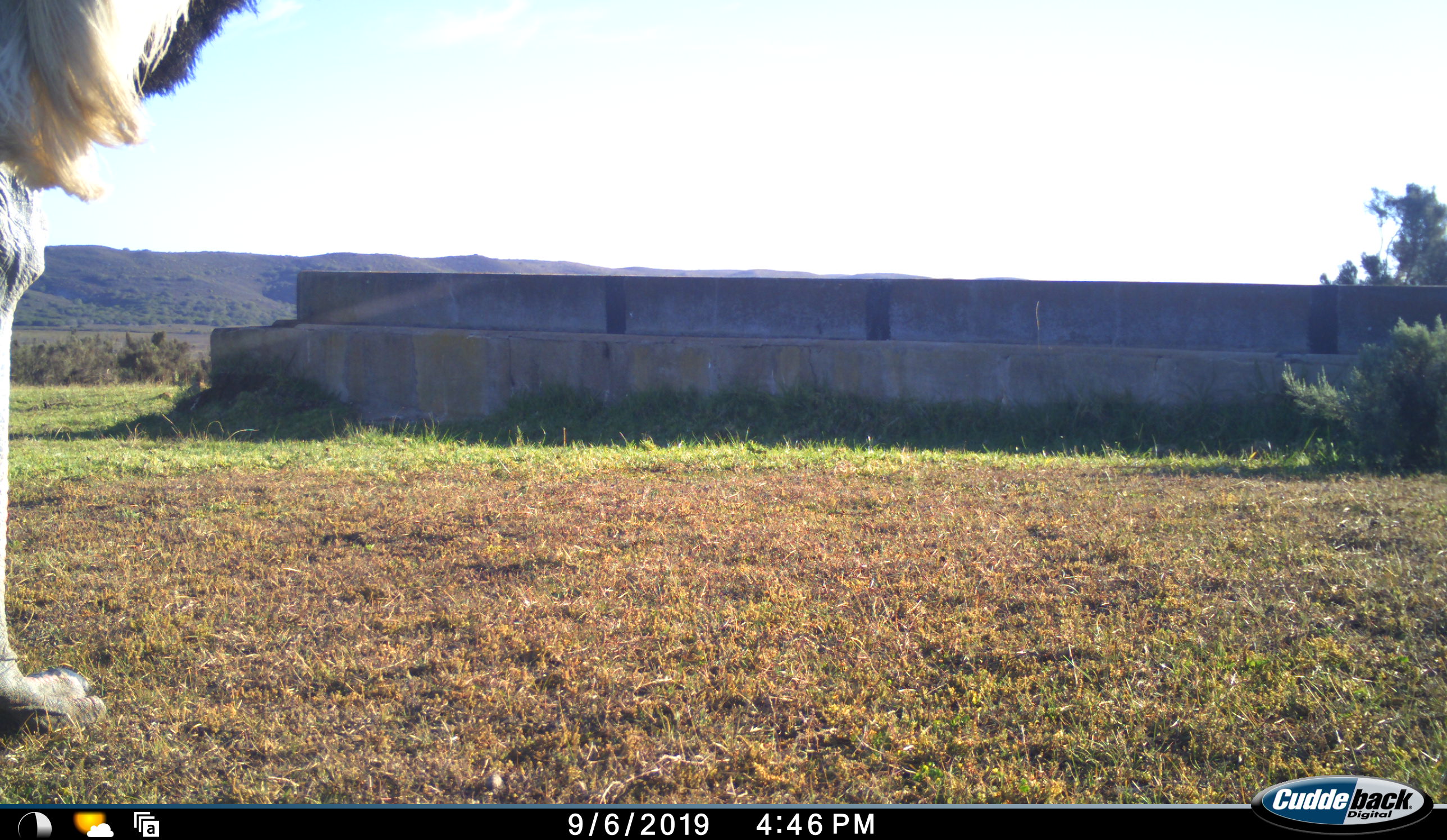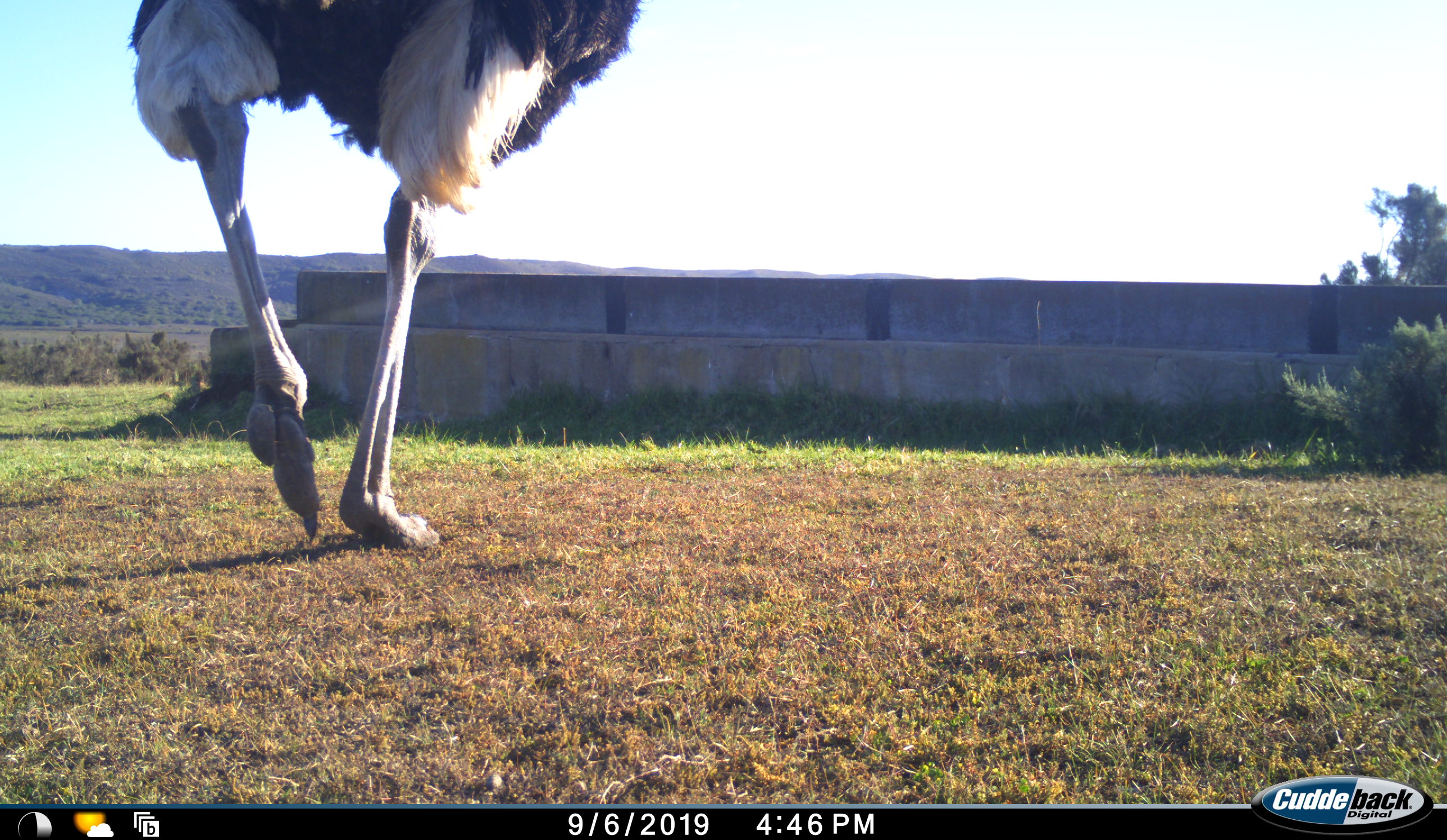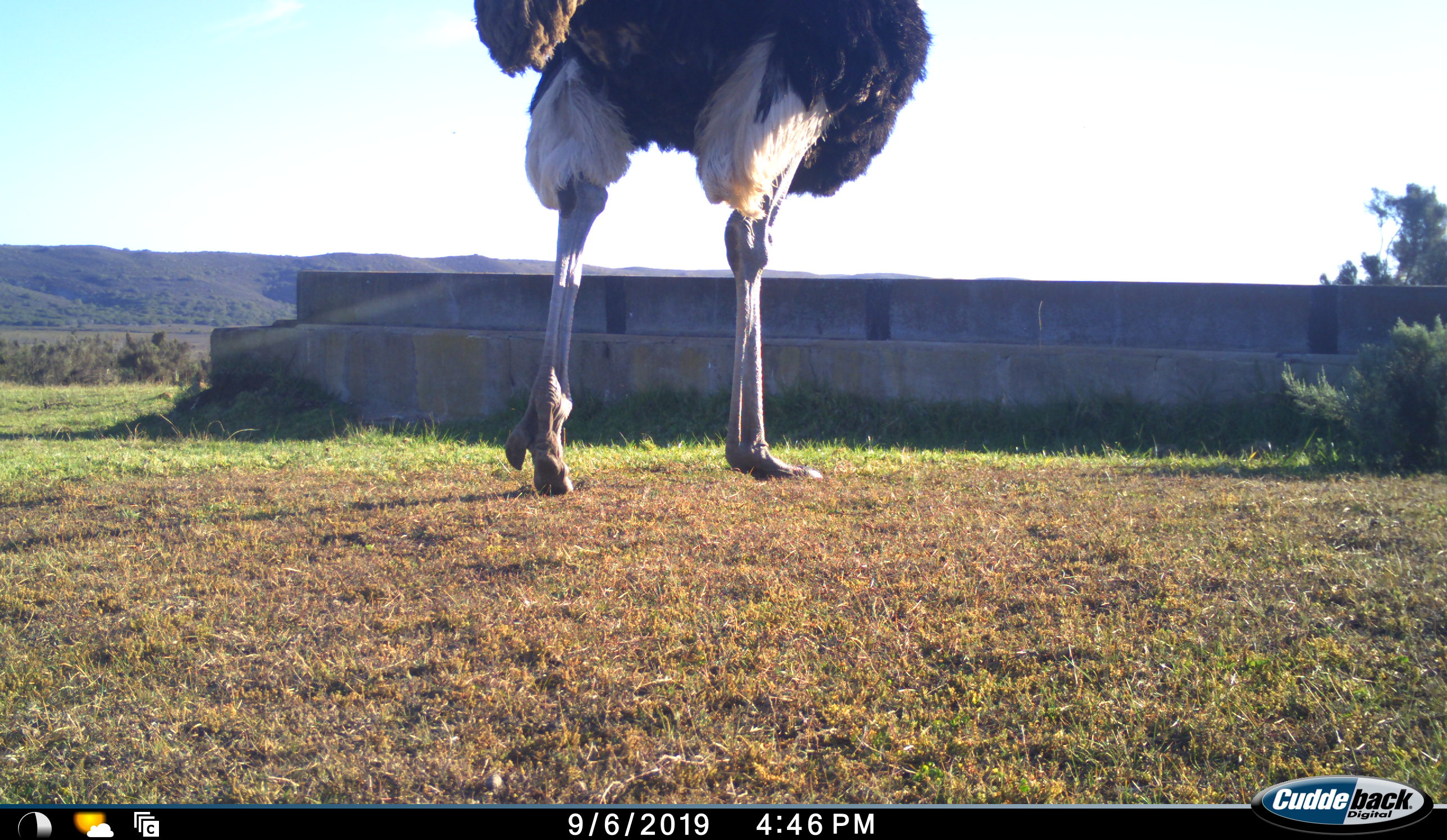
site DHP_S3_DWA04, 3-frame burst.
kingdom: Animalia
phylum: Chordata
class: Aves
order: Struthioniformes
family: Struthionidae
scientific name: Struthionidae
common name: ostrich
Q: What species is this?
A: Ostrich (Struthionidae).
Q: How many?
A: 1.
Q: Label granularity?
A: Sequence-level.